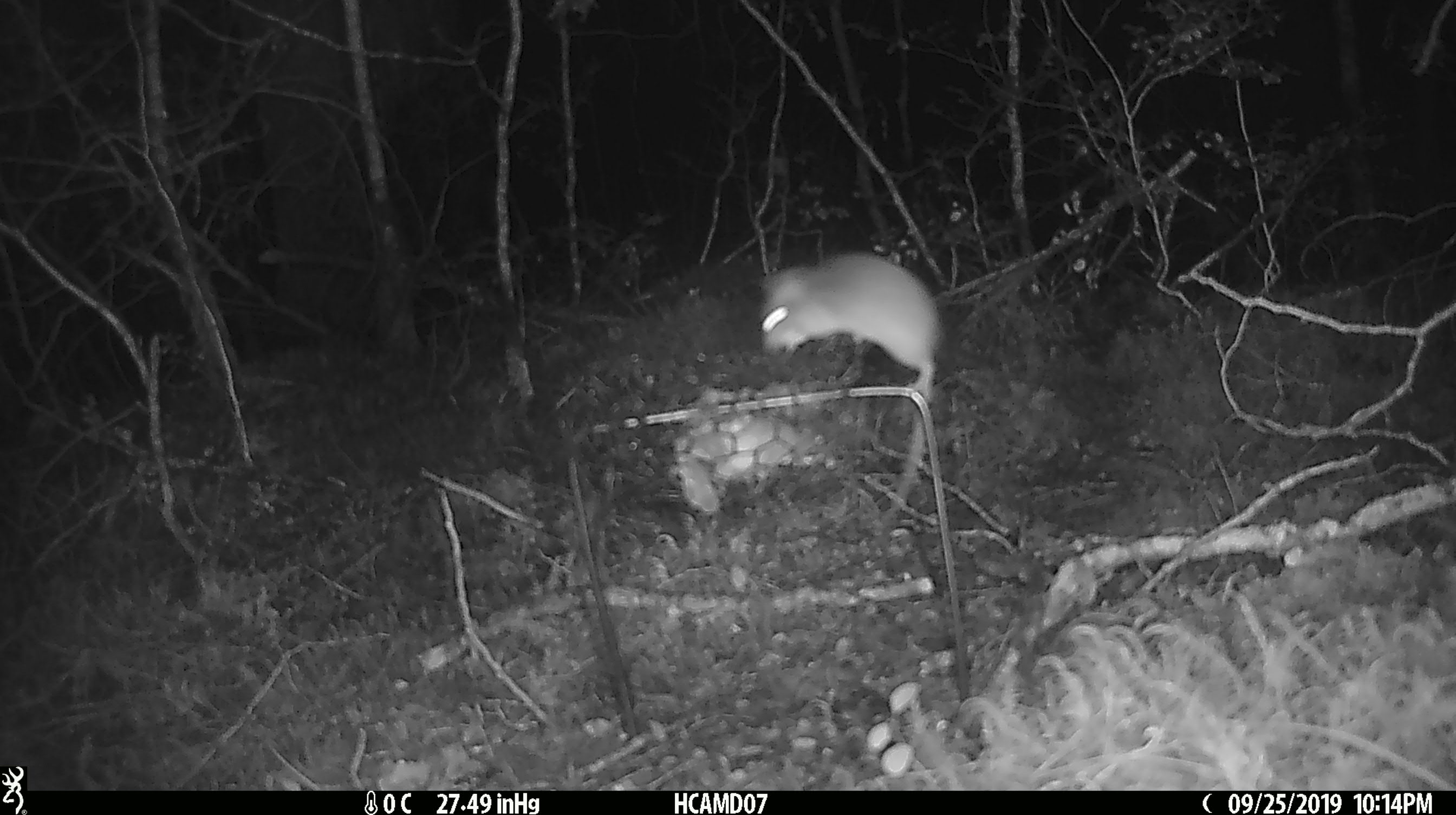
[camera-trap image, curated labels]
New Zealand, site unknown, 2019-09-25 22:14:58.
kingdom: Animalia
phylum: Chordata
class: Mammalia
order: Rodentia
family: Muridae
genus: Mus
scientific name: Mus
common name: mouse